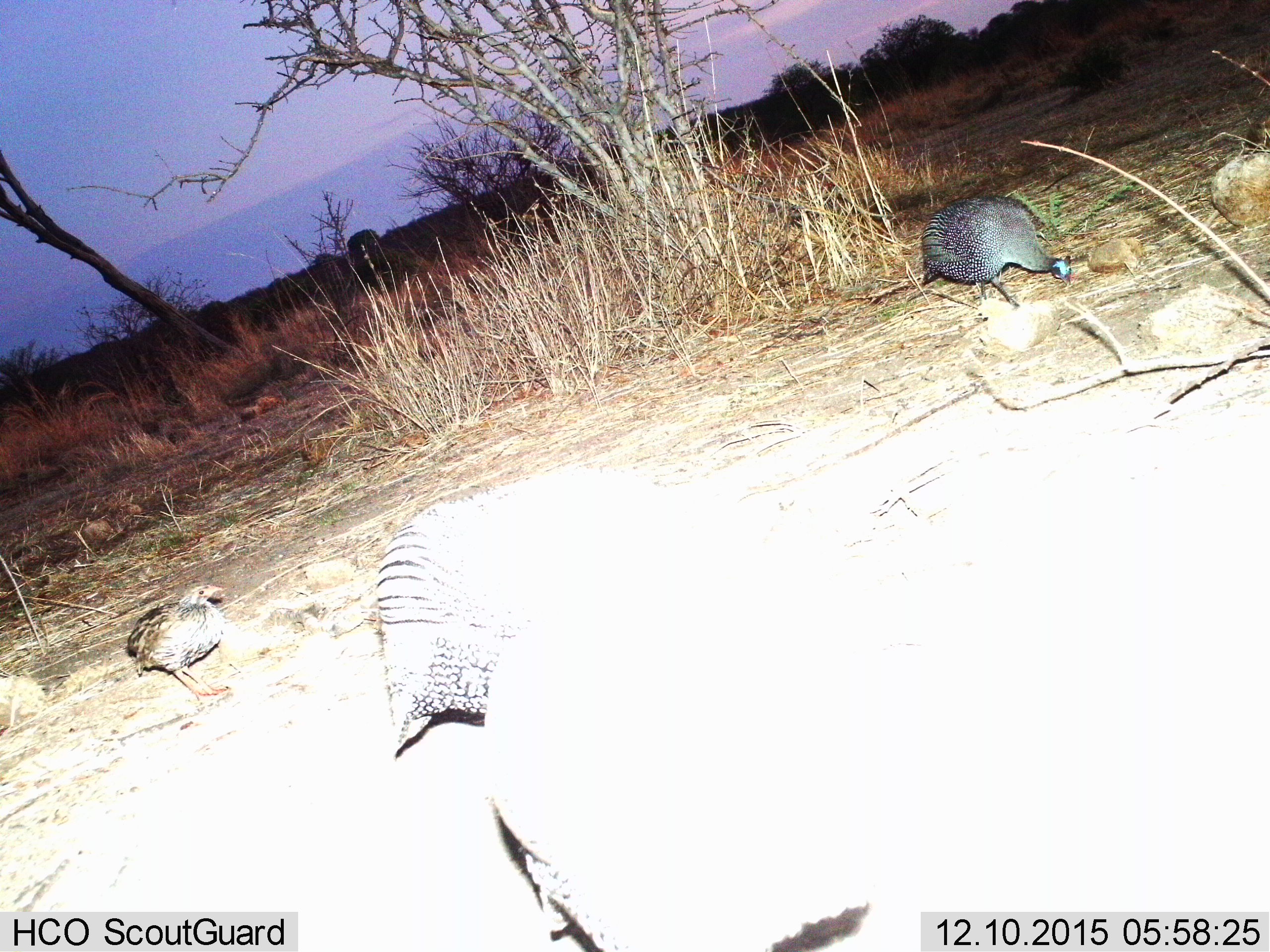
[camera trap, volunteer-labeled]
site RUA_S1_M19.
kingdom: Animalia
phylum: Chordata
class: Aves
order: Galliformes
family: Numididae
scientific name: Numididae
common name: guineafowl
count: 3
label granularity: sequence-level